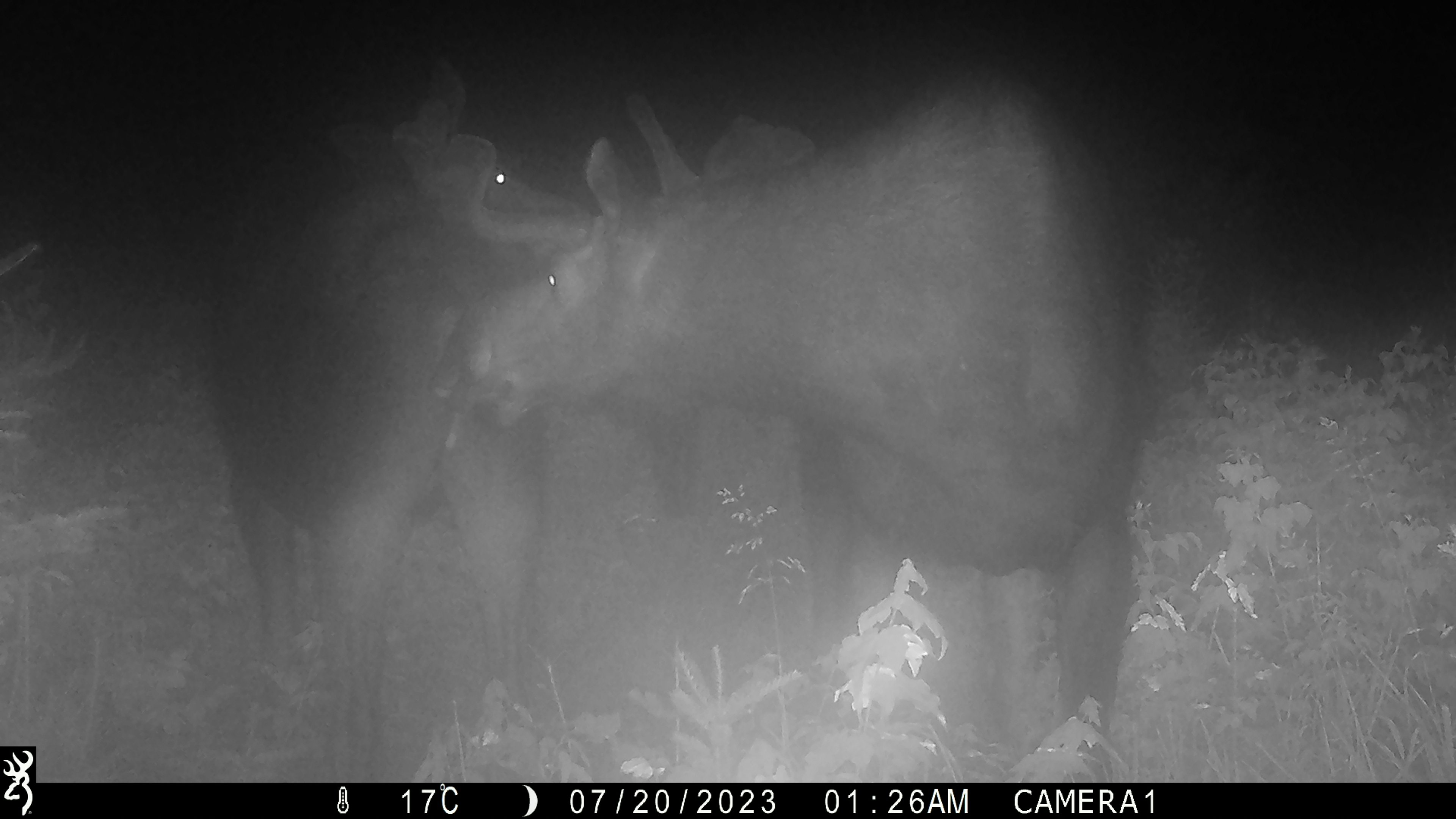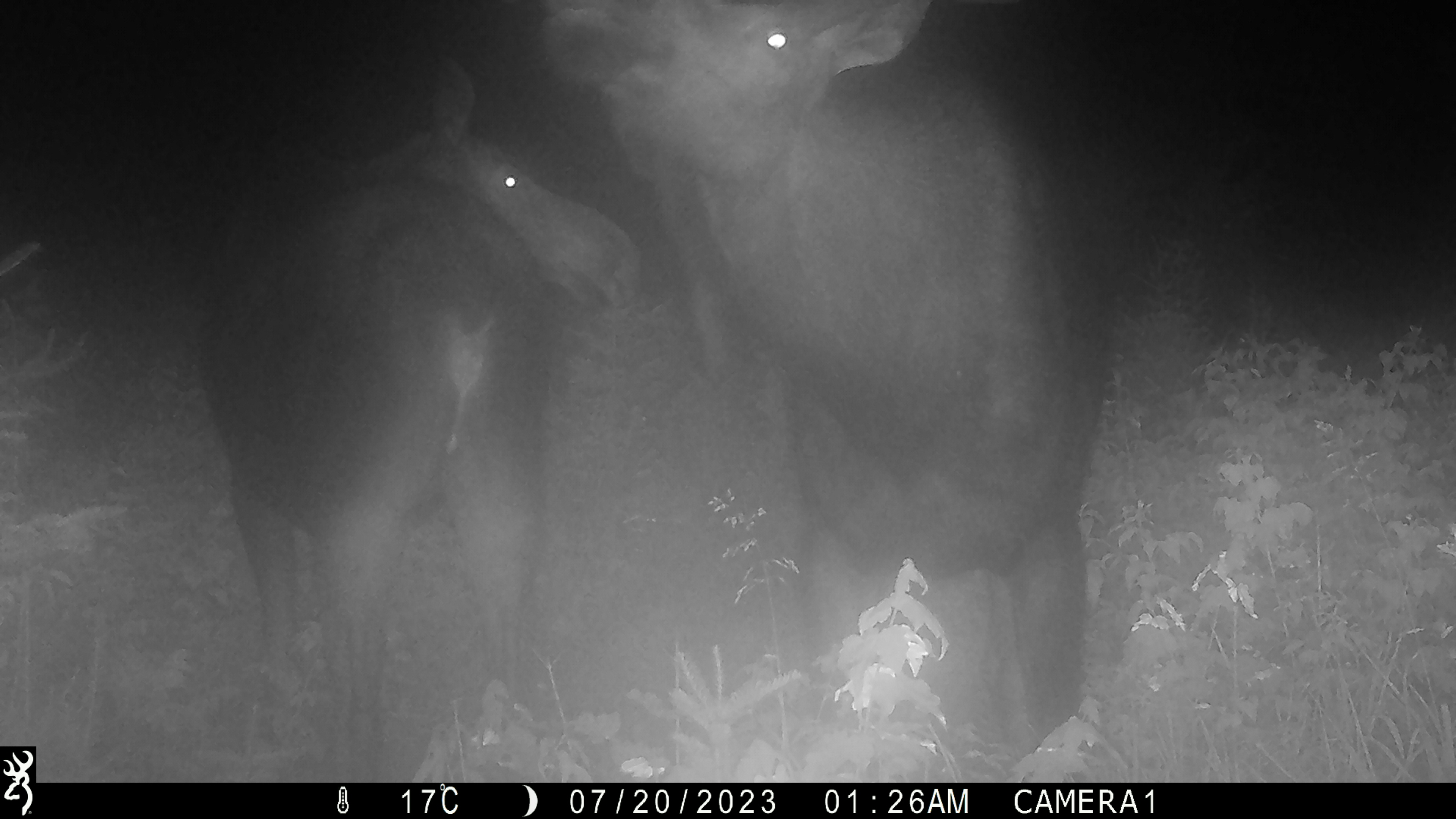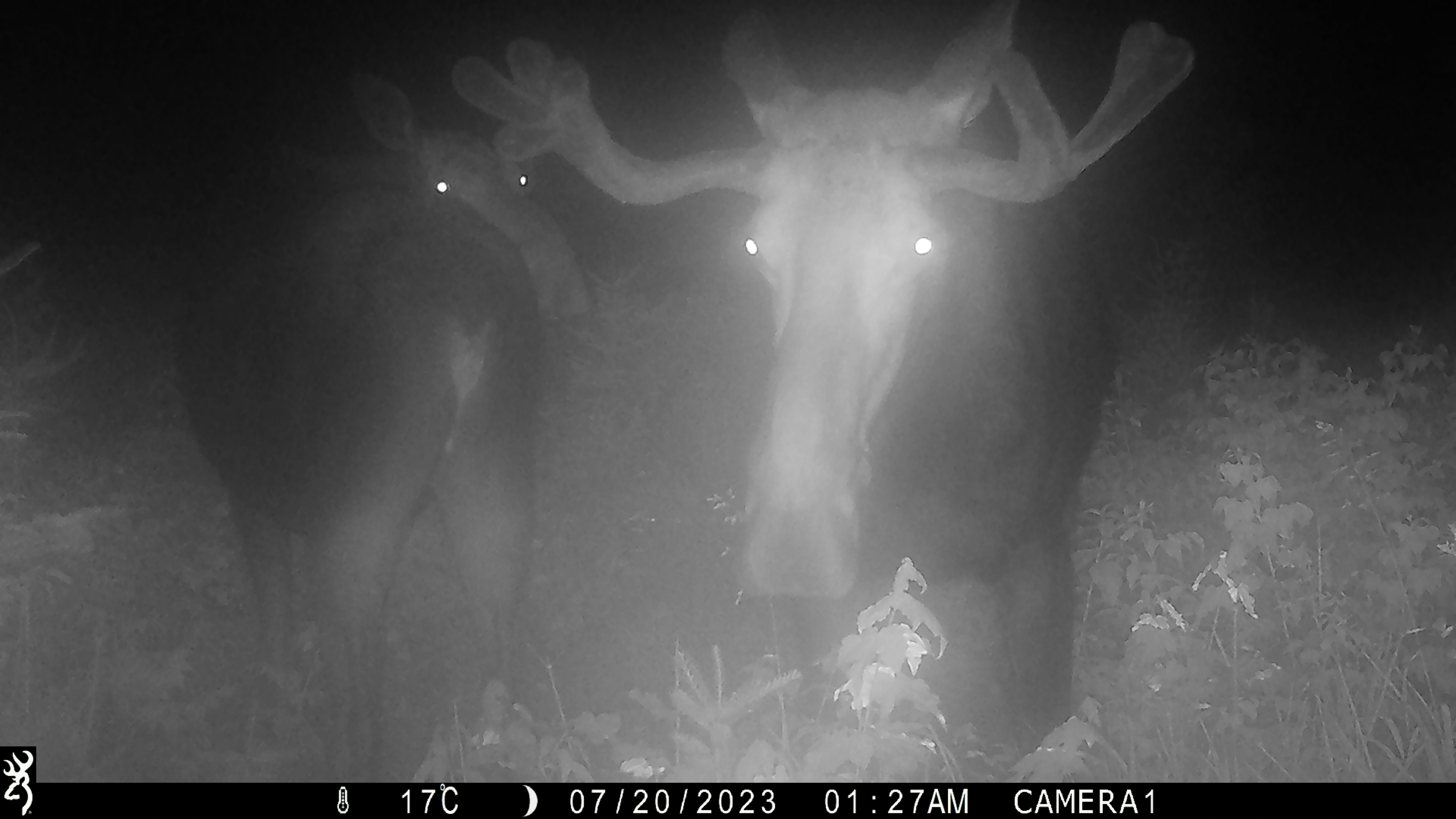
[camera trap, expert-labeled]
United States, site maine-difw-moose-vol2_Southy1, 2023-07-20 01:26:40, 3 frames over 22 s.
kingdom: Animalia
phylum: Chordata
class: Mammalia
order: Artiodactyla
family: Cervidae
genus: Alces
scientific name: Alces alces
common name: moose